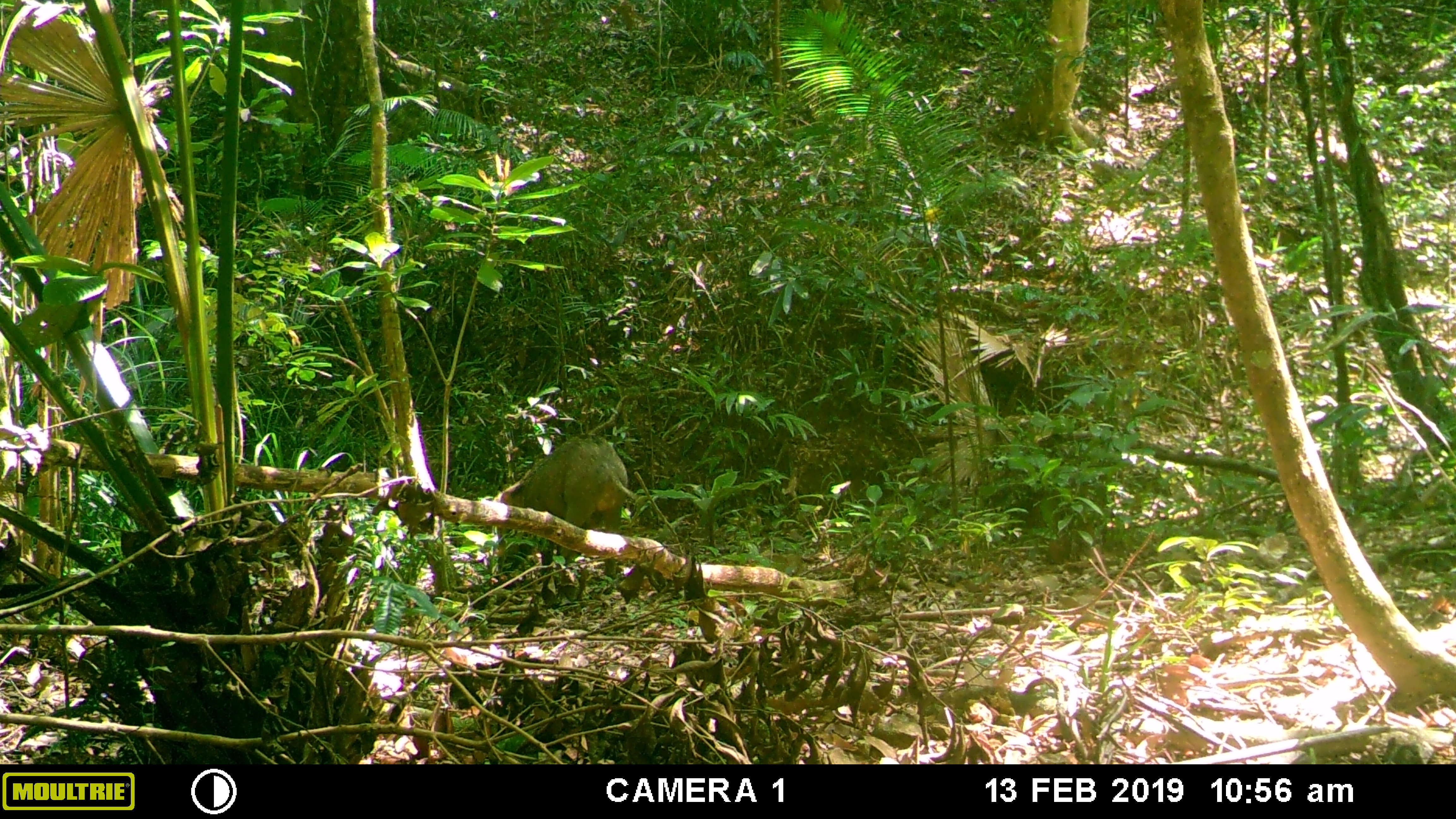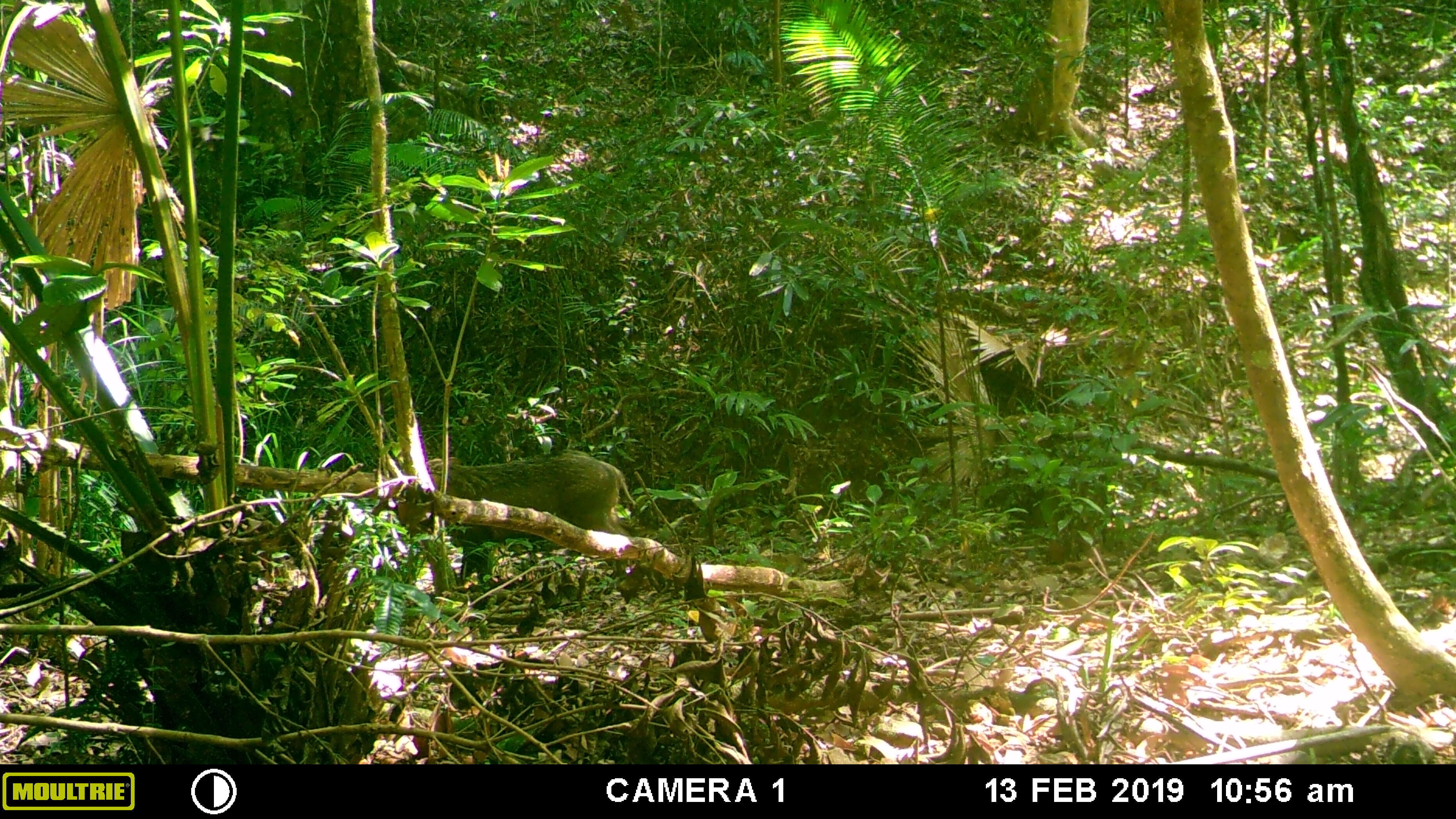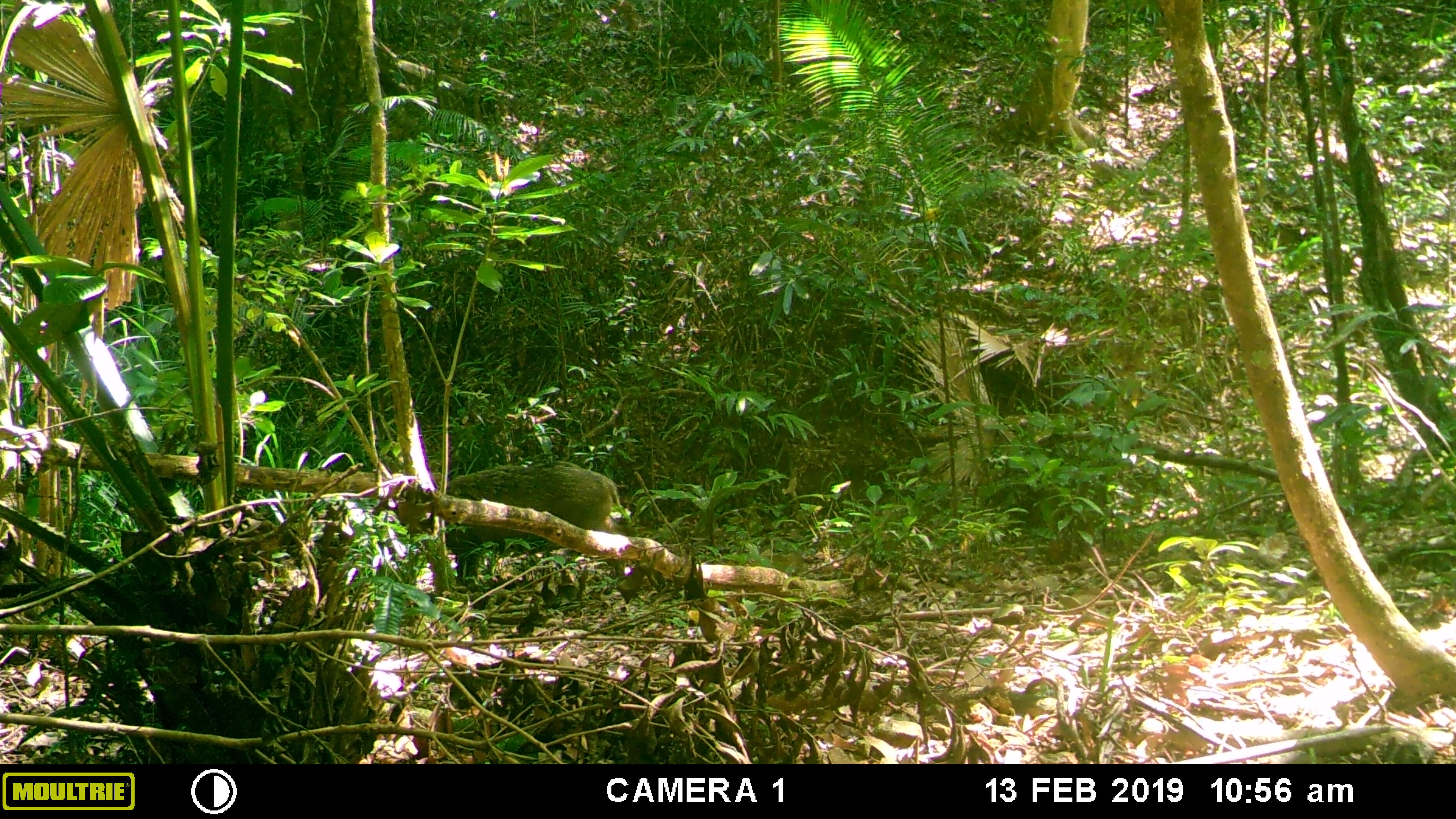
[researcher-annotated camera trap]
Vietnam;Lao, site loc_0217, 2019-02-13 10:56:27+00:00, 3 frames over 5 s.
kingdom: Animalia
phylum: Chordata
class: Mammalia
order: Artiodactyla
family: Suidae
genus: Sus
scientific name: Sus scrofa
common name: eurasian wild pig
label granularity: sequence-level